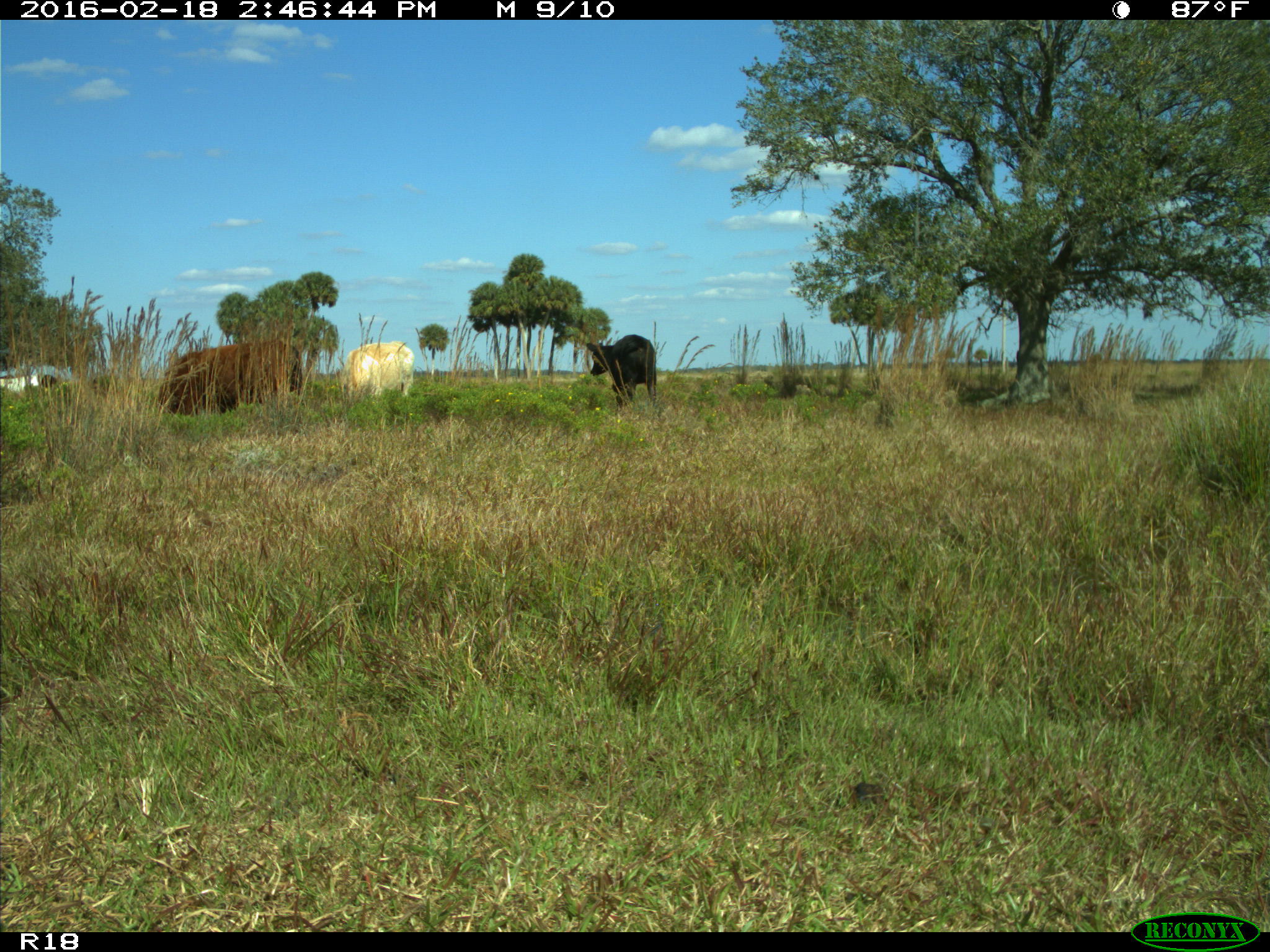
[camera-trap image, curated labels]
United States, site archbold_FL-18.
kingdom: Animalia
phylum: Chordata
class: Mammalia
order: Artiodactyla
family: Bovidae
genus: Bos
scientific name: Bos taurus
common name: domestic cow